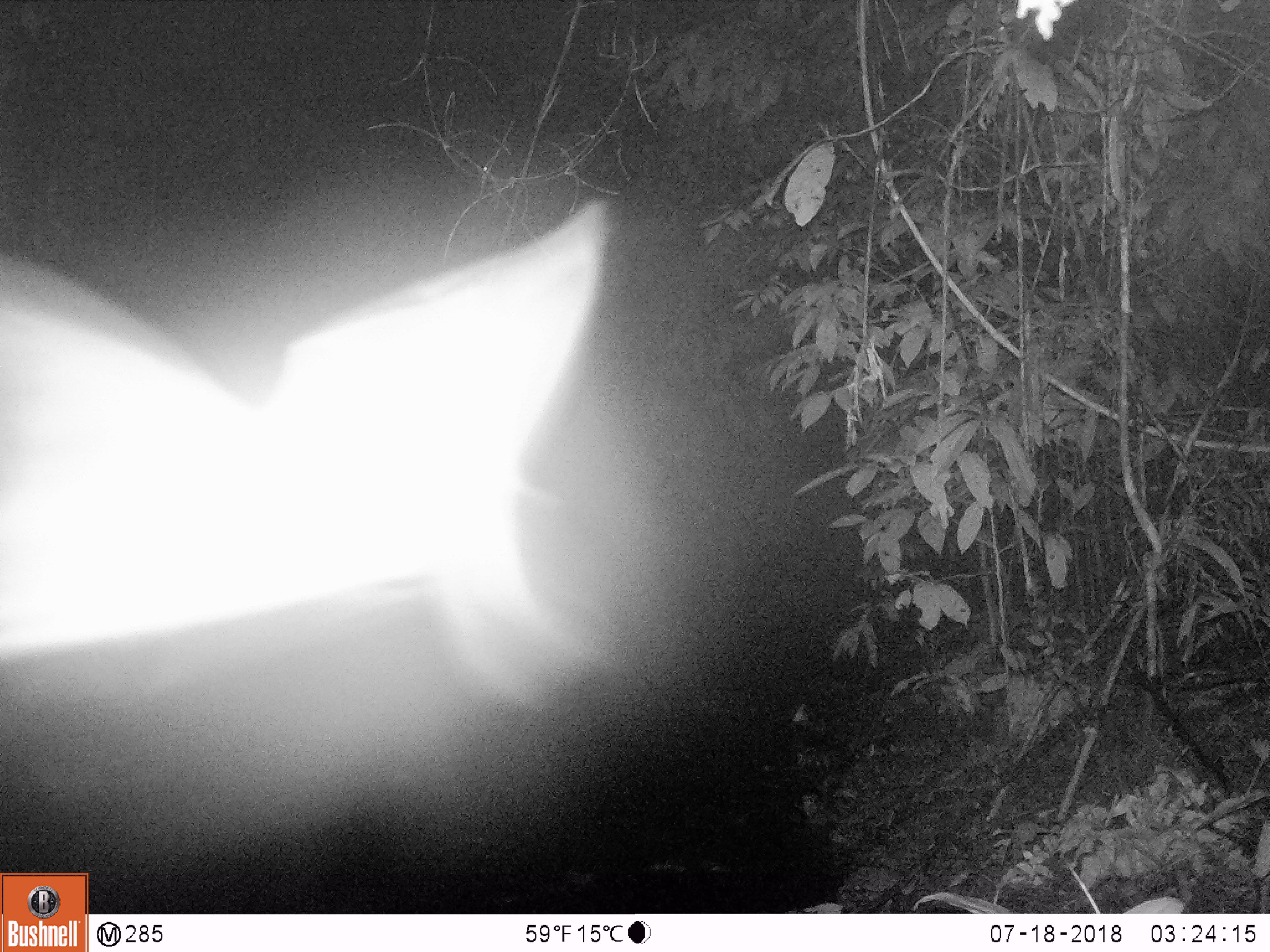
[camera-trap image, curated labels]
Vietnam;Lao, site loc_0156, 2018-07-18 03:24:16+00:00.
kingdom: Animalia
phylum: Arthropoda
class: Insecta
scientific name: Insecta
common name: insect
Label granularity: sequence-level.